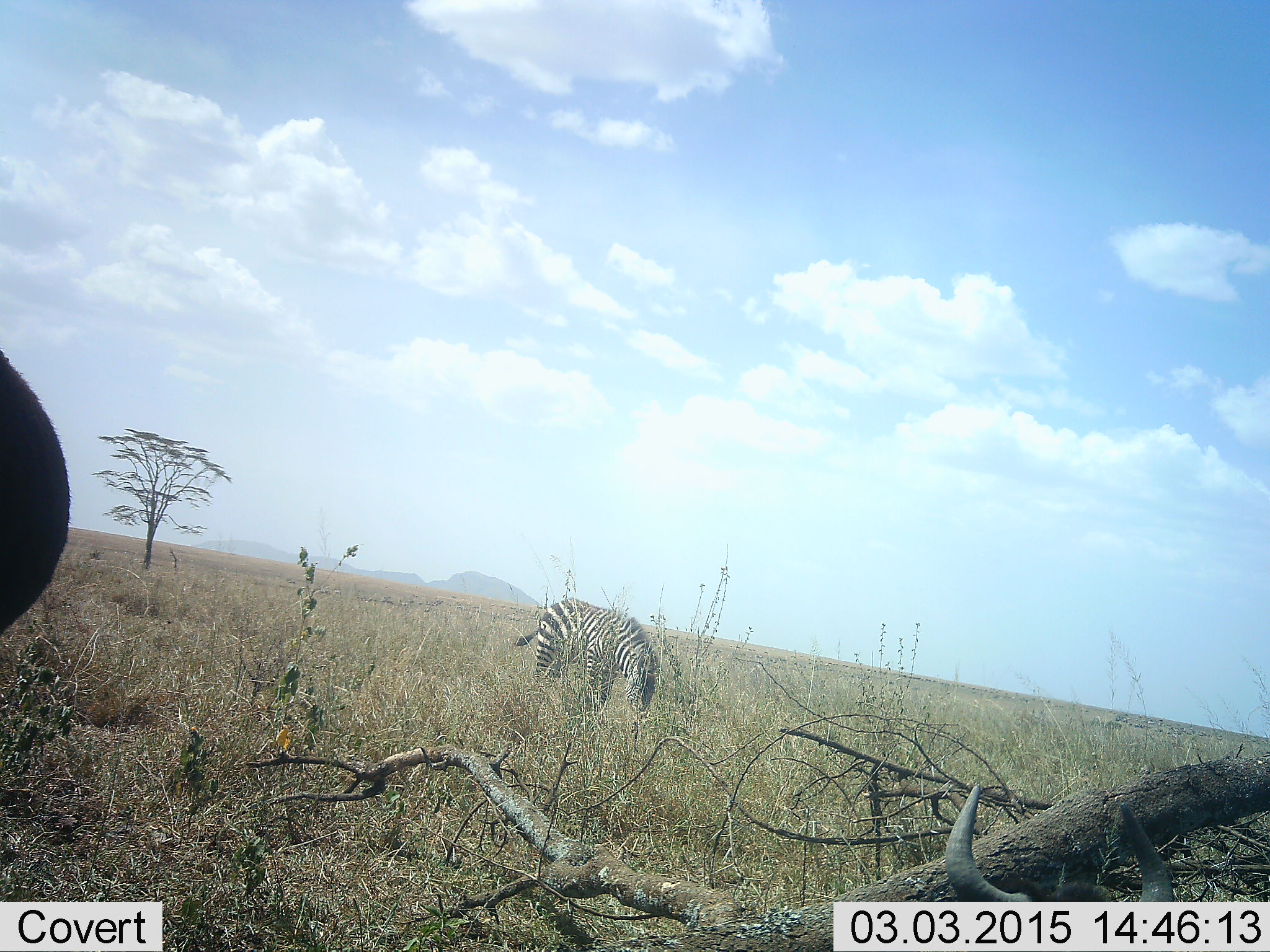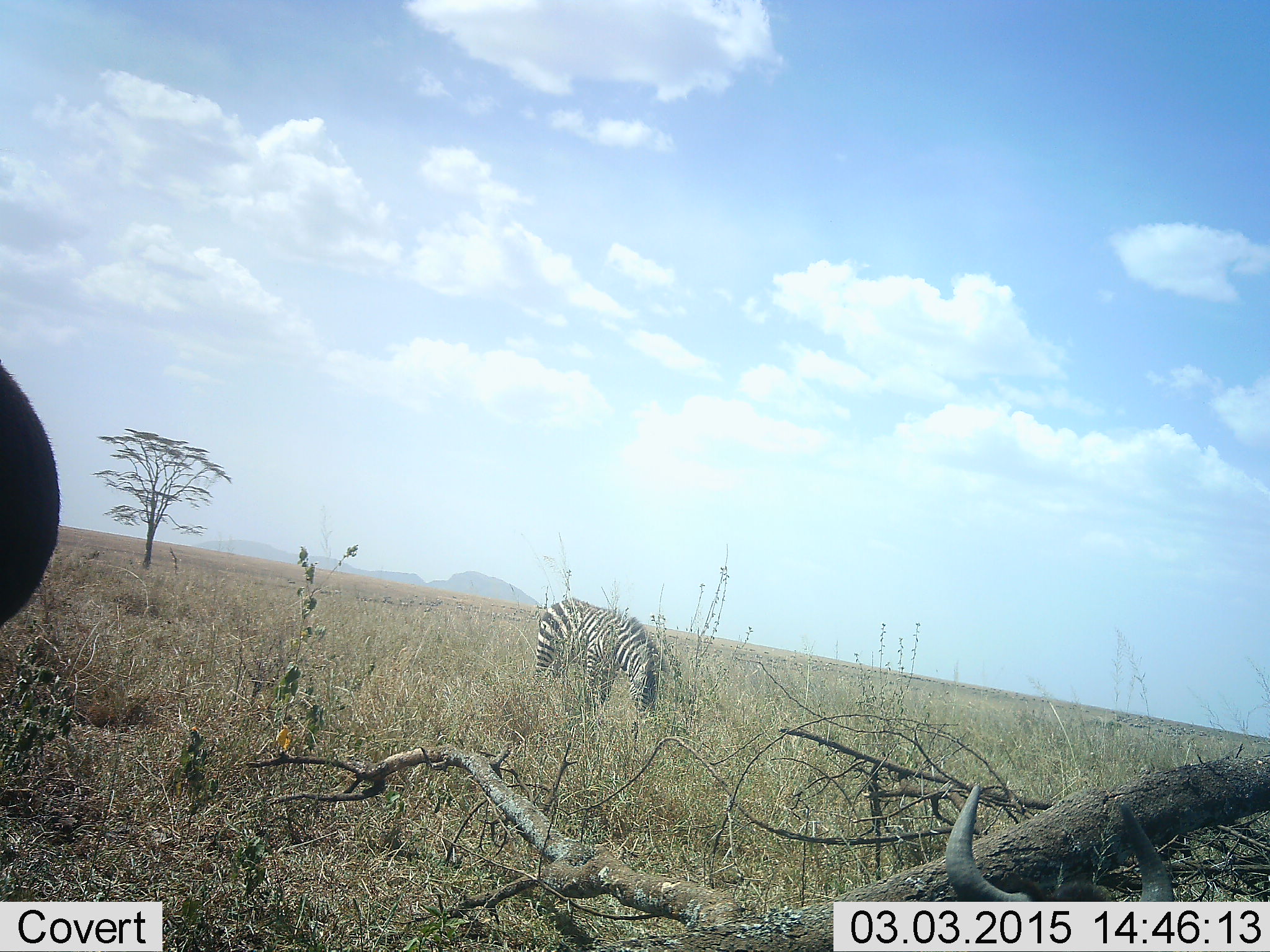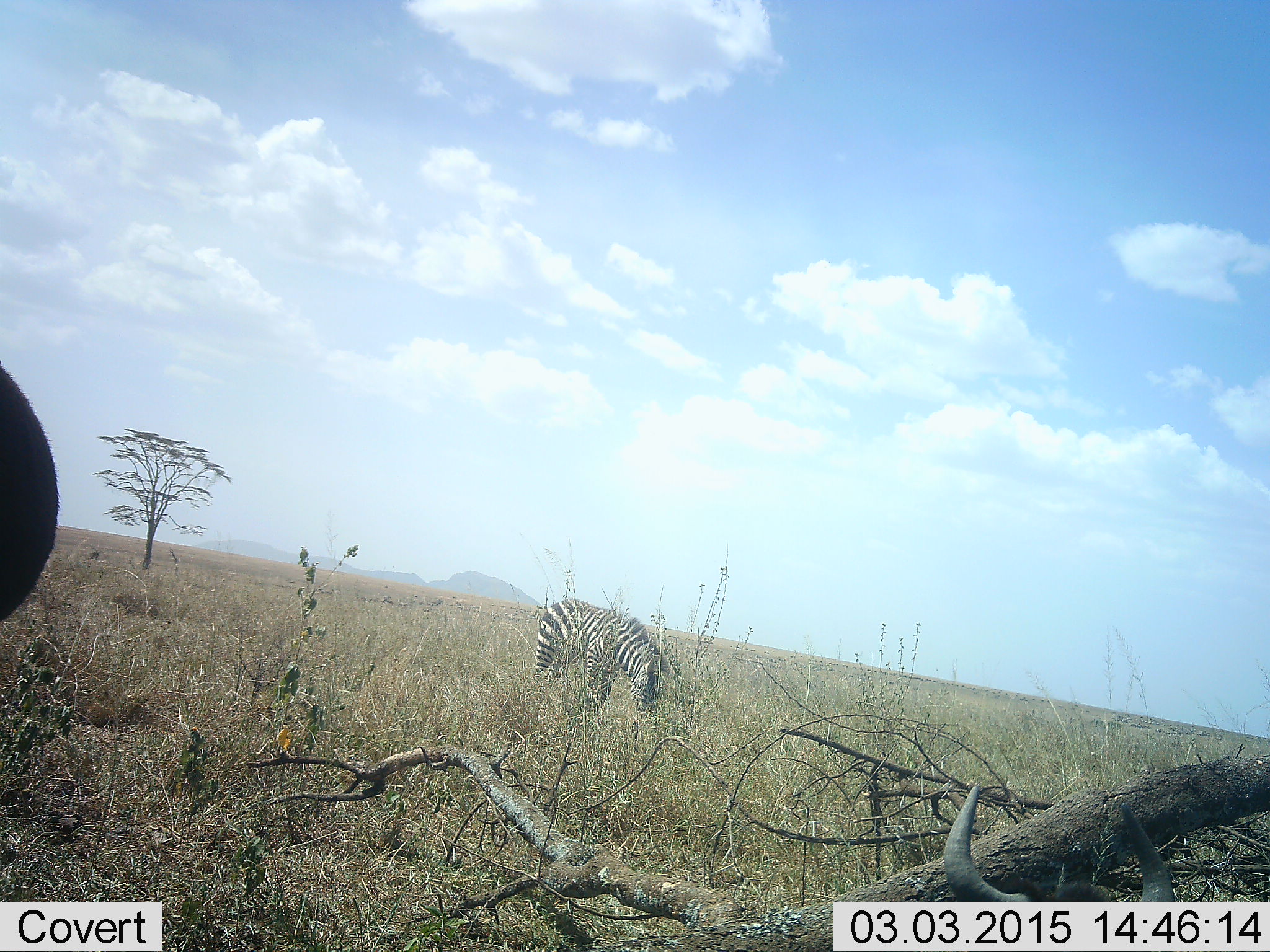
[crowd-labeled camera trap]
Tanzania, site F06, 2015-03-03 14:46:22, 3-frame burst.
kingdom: Animalia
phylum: Chordata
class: Mammalia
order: Perissodactyla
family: Equidae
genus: Equus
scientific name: Equus quagga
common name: plains zebra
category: zebra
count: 1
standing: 46%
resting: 0%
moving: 0%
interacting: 8%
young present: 0%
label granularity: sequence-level